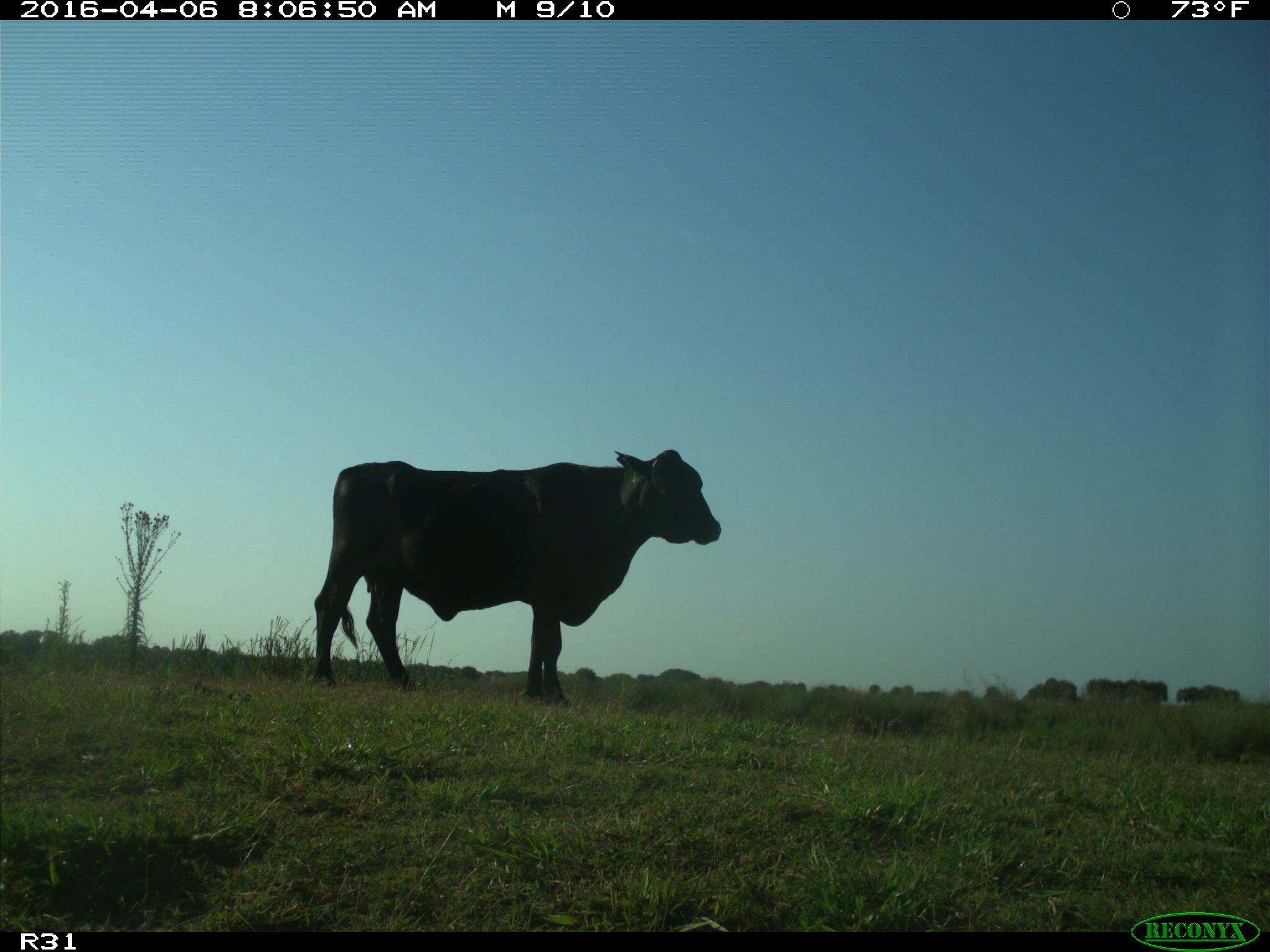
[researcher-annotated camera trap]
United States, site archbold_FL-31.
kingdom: Animalia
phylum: Chordata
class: Mammalia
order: Artiodactyla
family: Bovidae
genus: Bos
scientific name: Bos taurus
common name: domestic cow